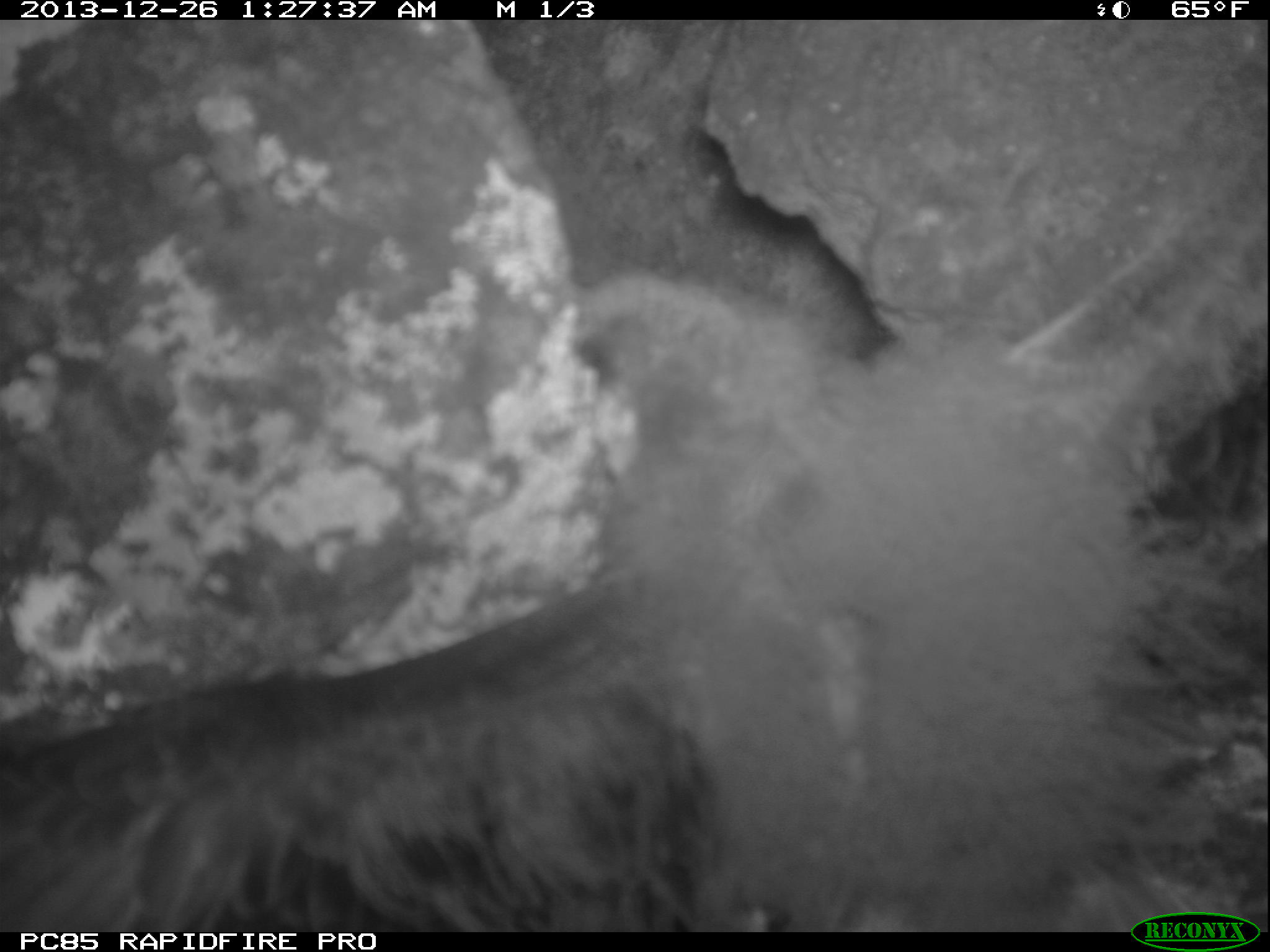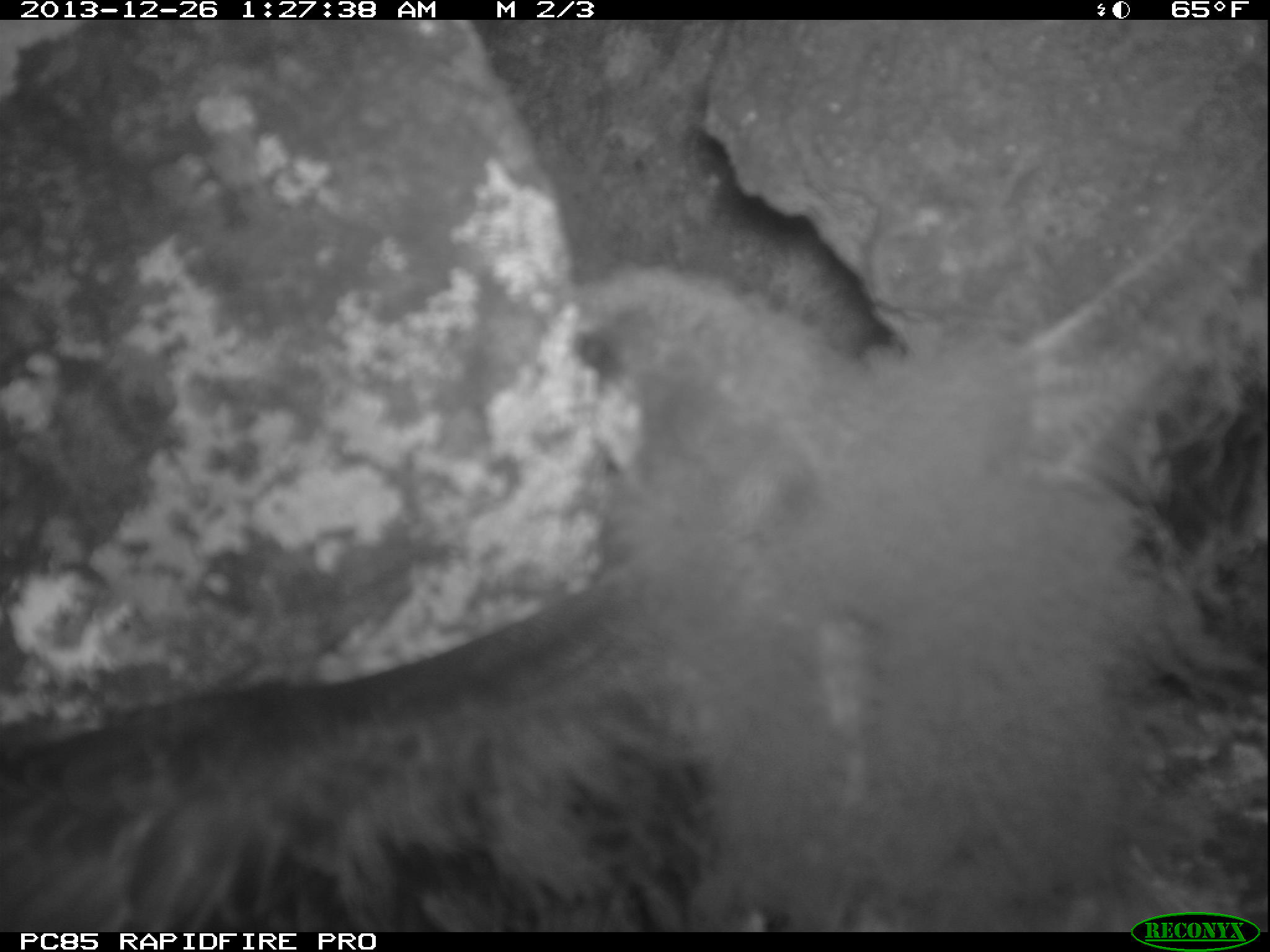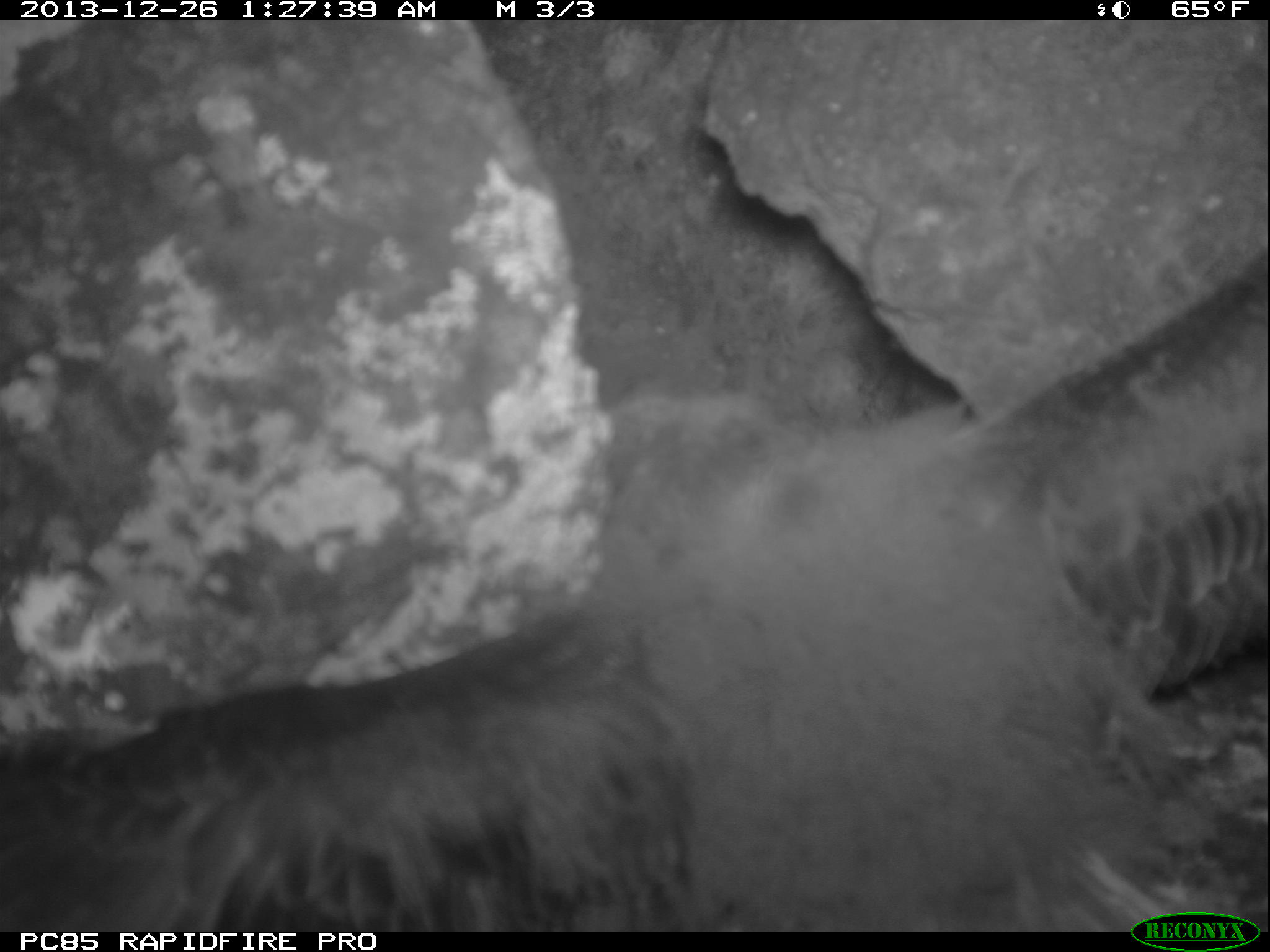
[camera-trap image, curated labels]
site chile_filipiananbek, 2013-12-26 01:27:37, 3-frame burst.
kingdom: Animalia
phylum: Chordata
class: Aves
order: Procellariiformes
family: Procellariidae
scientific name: Procellariidae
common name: petrel chick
Petrel chick (Procellariidae).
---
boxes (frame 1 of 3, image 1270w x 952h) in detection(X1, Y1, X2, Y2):
petrel chick: detection(0, 86, 1270, 927)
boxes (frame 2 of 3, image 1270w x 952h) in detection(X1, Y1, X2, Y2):
petrel chick: detection(0, 135, 1270, 920)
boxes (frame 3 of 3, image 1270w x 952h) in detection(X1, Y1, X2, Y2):
petrel chick: detection(61, 151, 1230, 908)